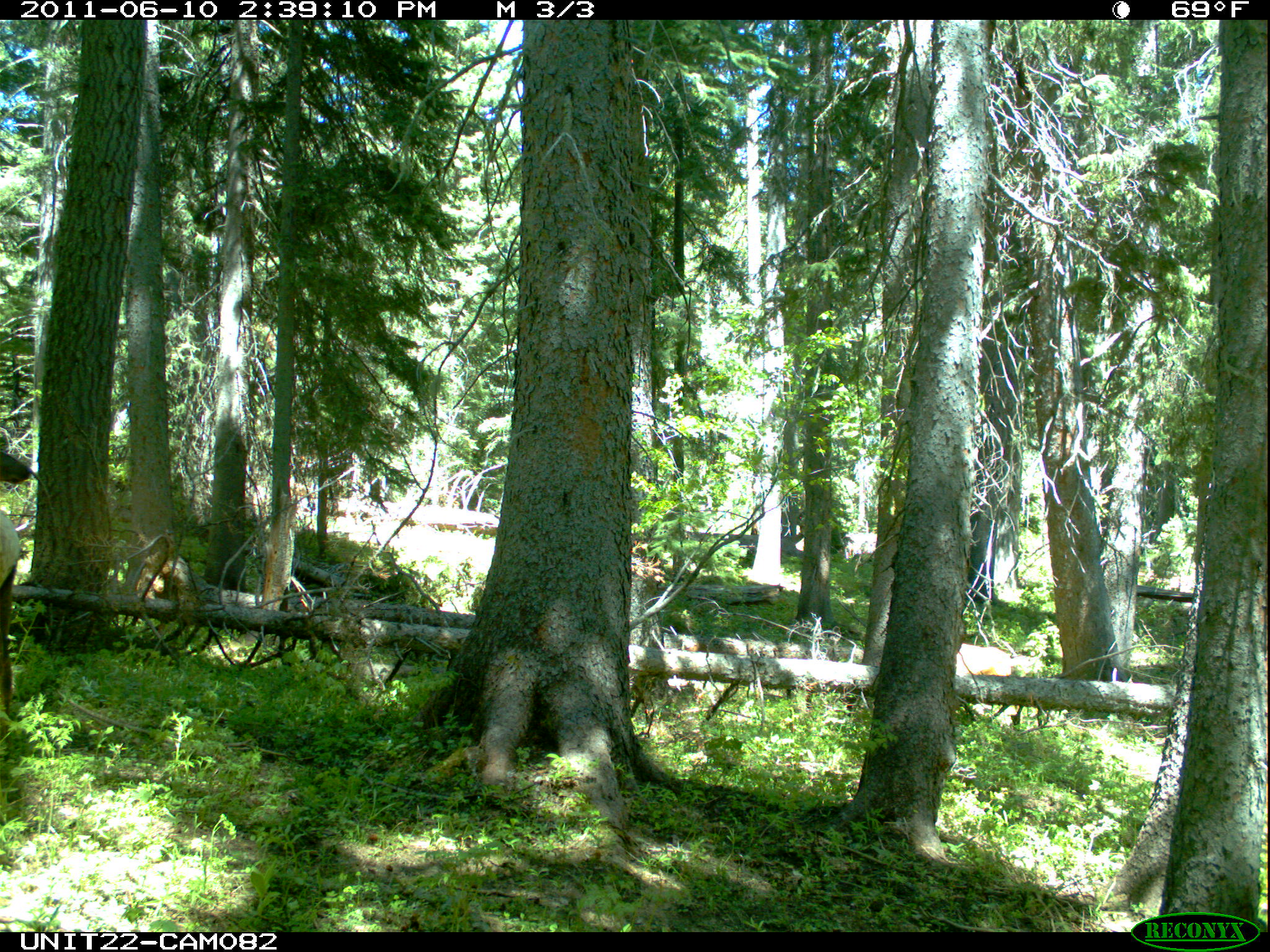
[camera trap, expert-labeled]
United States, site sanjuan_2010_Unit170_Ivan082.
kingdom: Animalia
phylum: Chordata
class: Mammalia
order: Artiodactyla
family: Cervidae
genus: Cervus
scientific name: Cervus elaphus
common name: red deer